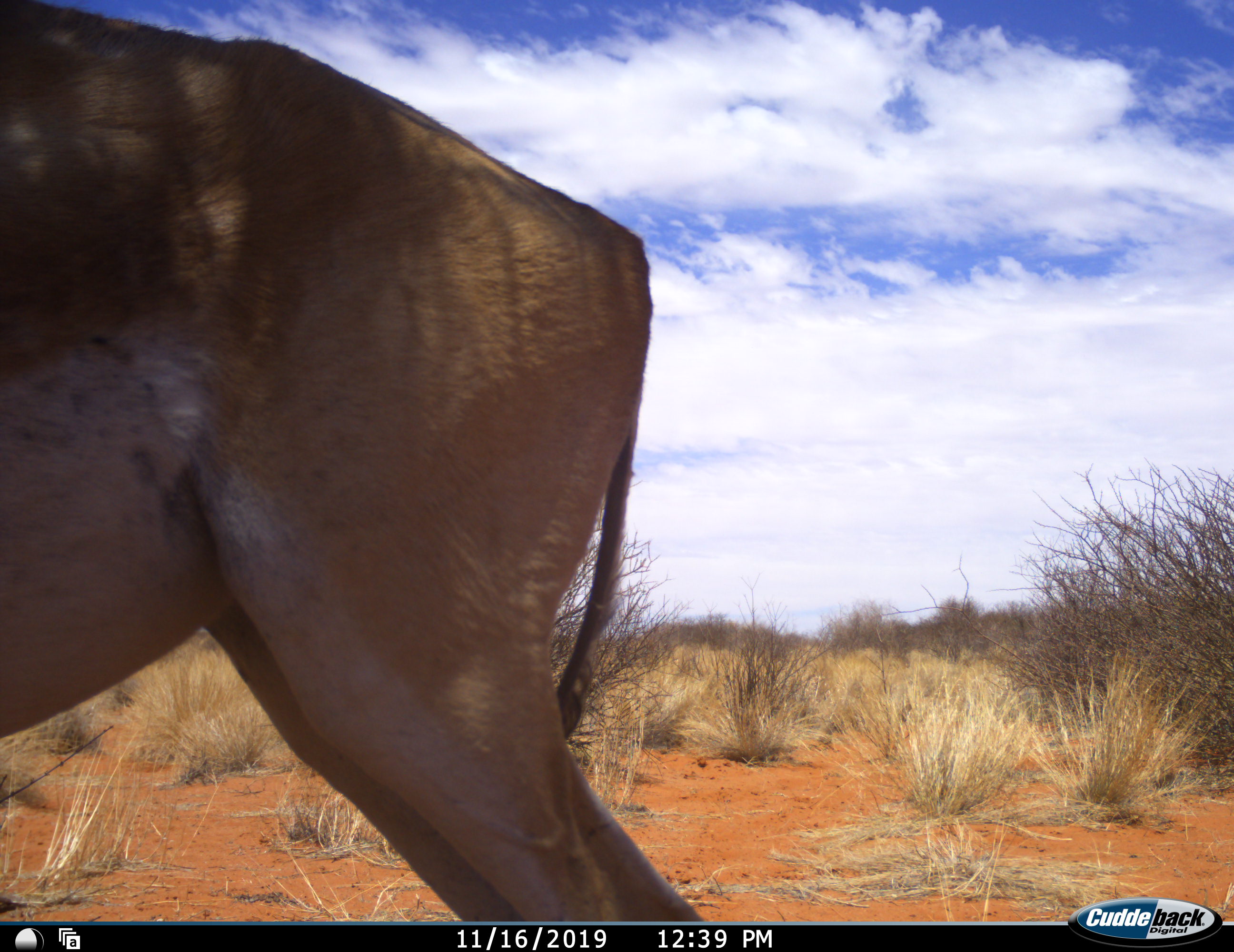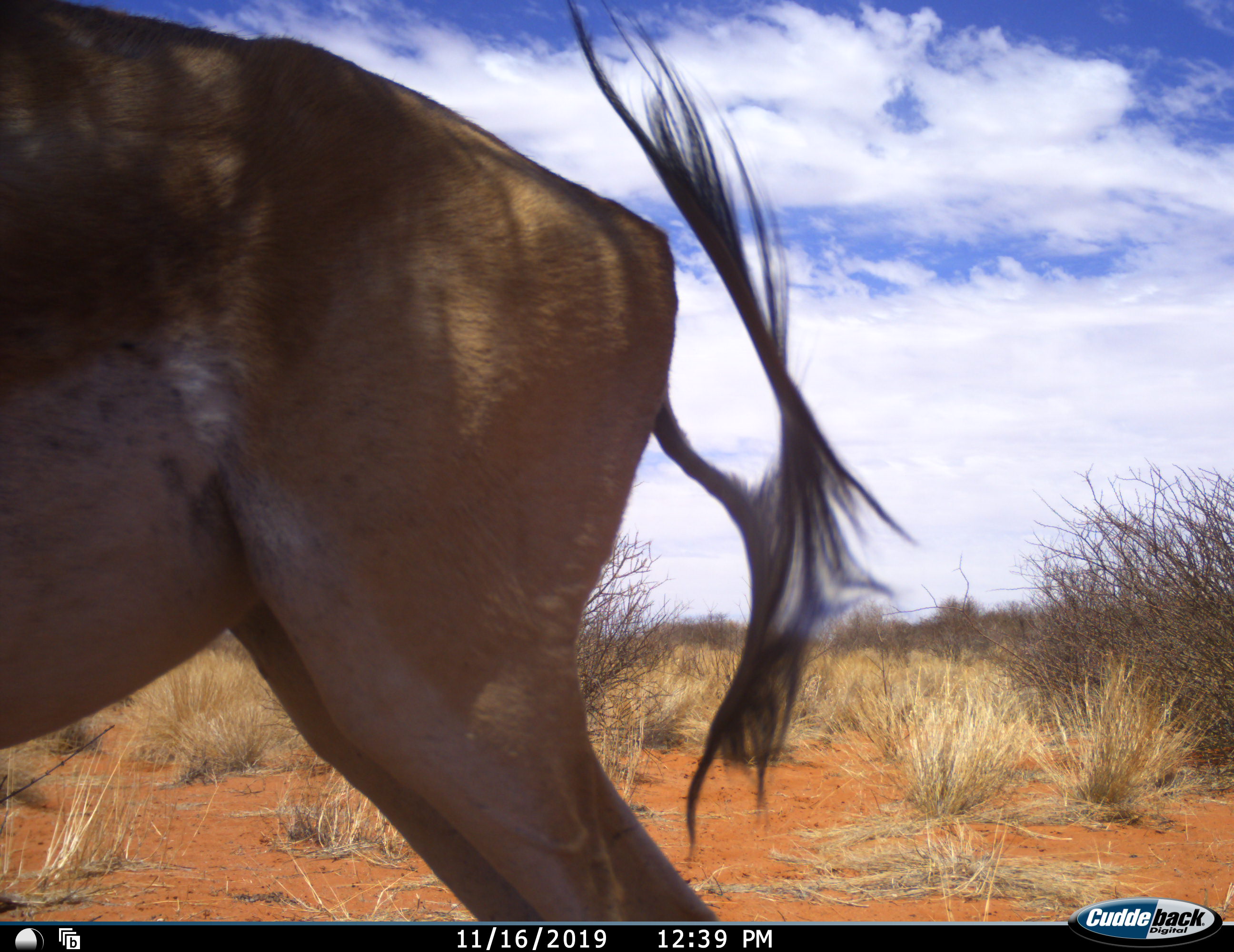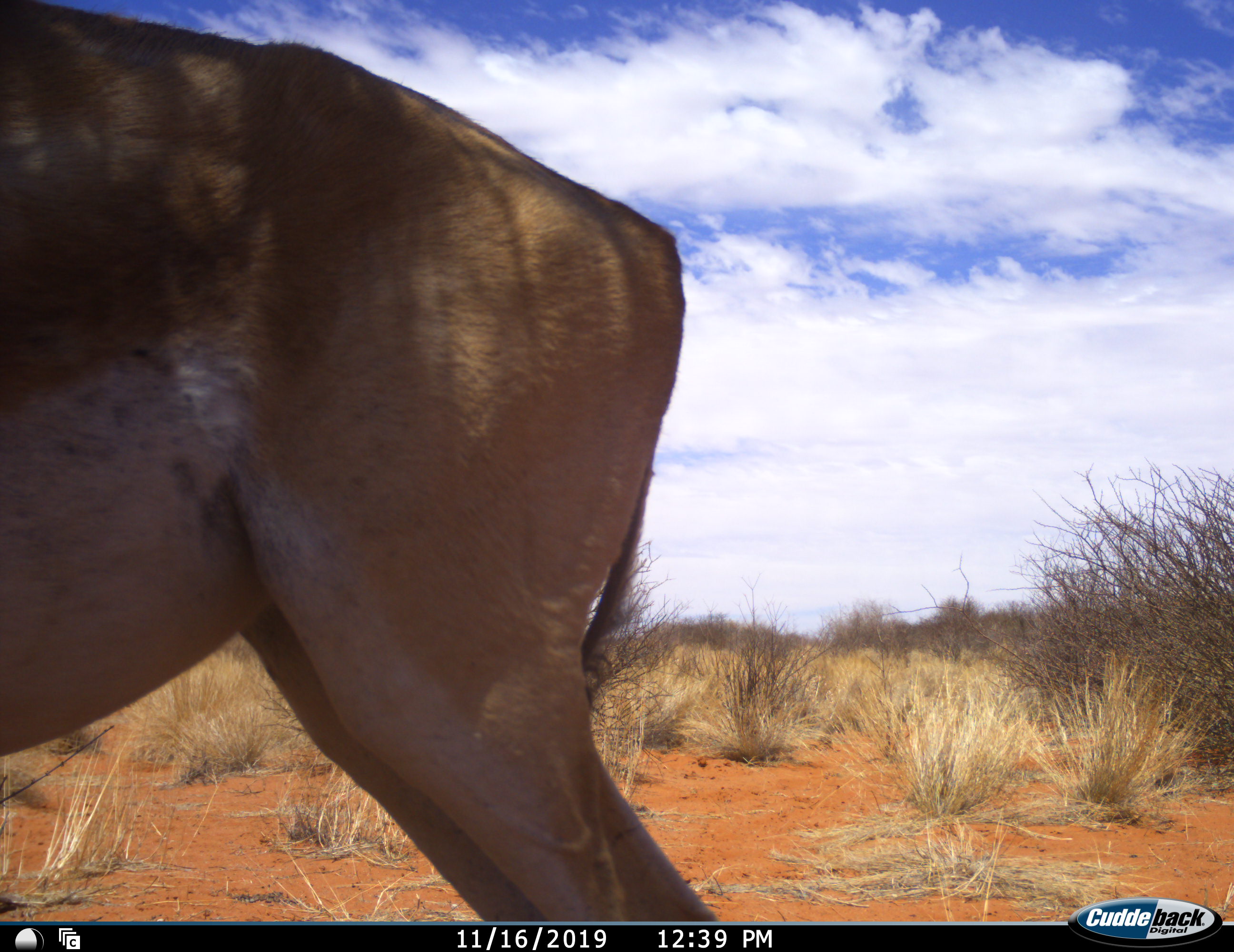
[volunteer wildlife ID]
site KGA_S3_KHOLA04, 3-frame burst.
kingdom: Animalia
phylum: Chordata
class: Mammalia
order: Artiodactyla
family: Bovidae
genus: Antidorcas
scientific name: Antidorcas marsupialis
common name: springbok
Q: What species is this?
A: Springbok (Antidorcas marsupialis).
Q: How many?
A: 1.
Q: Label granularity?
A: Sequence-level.